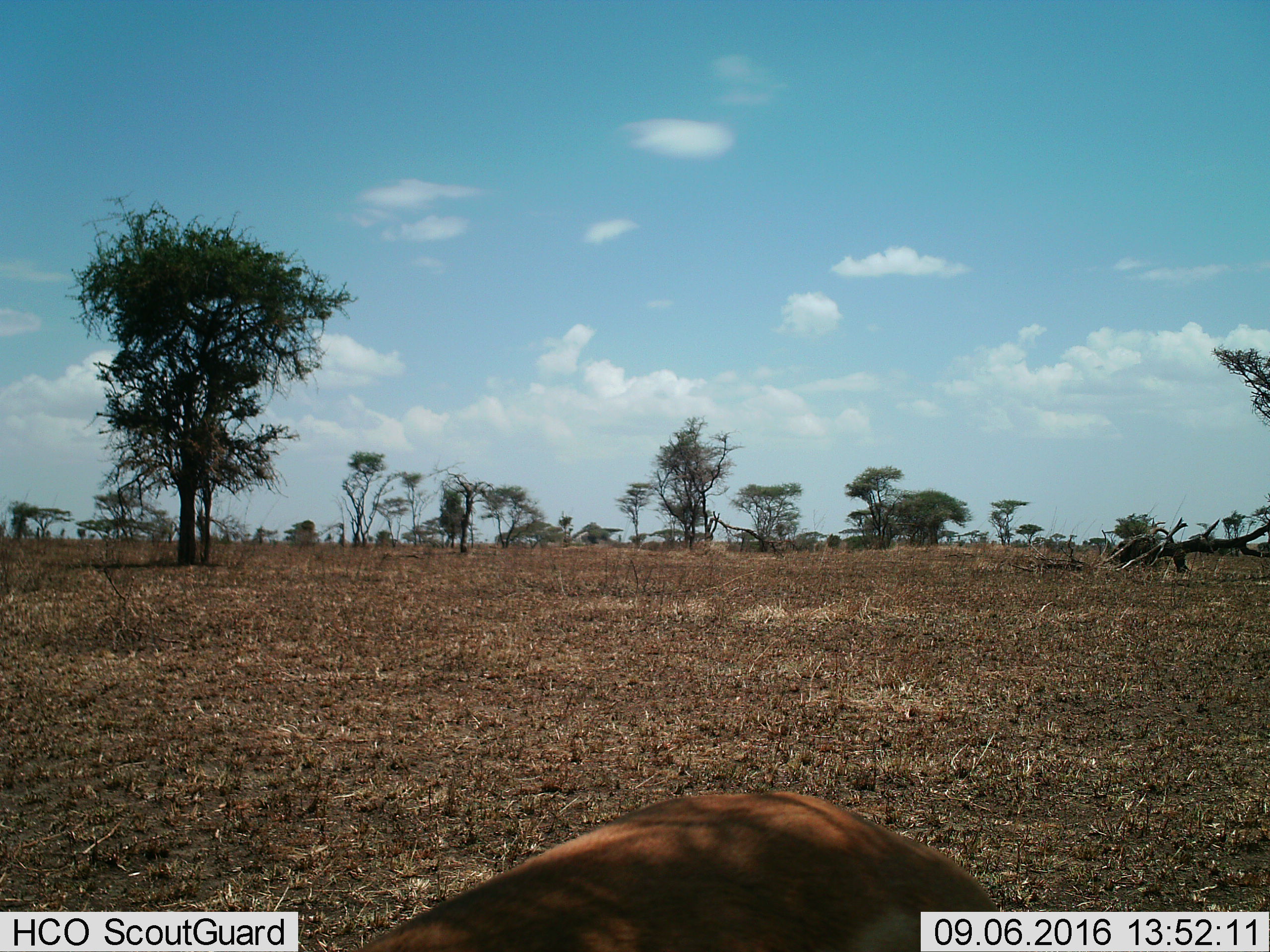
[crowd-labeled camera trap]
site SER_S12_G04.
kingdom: Animalia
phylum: Chordata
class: Mammalia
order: Artiodactyla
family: Bovidae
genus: Nanger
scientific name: Nanger granti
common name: grant's gazelle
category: gazellegrants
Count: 1.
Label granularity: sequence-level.